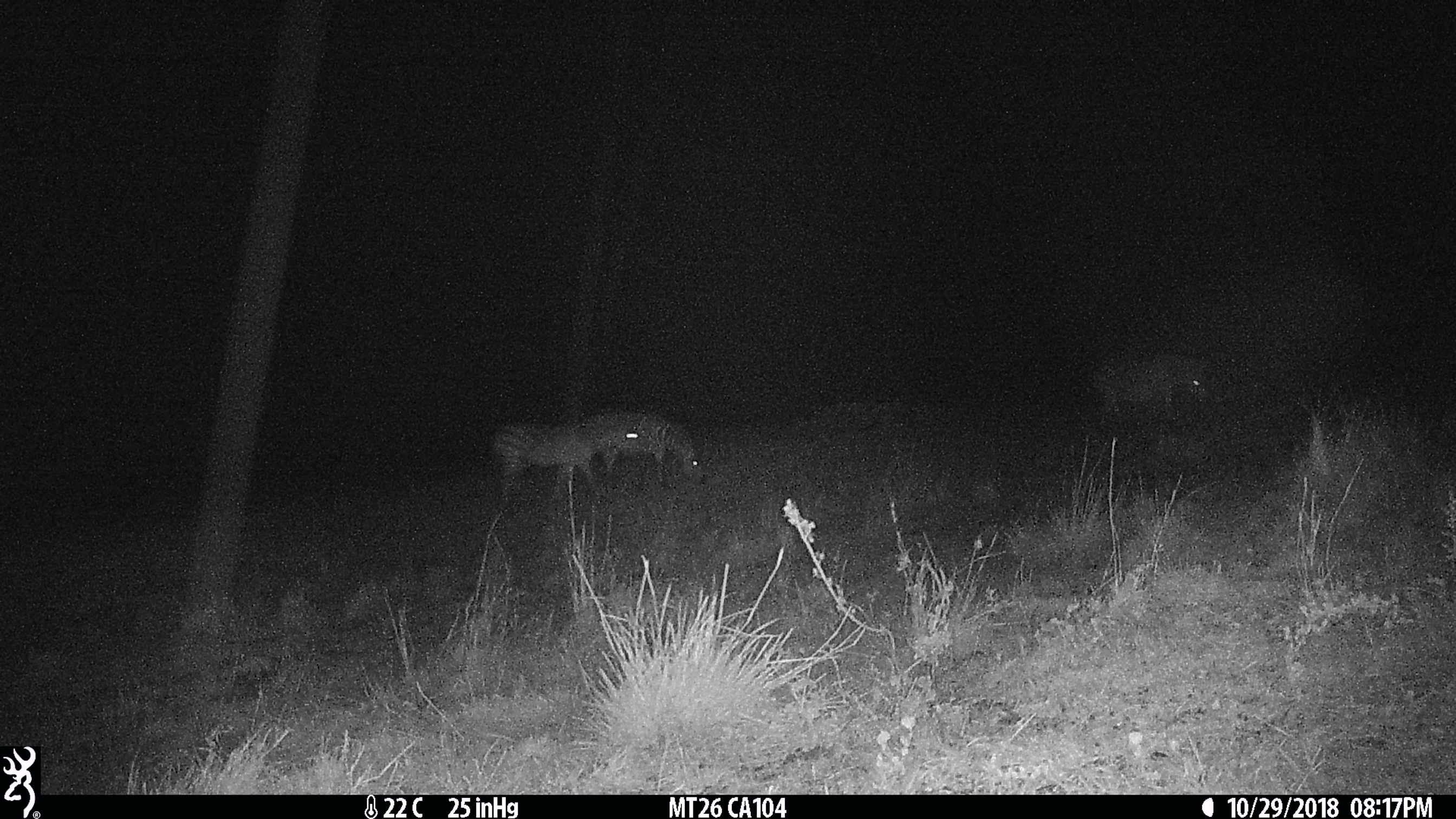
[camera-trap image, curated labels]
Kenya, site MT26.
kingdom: Animalia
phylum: Chordata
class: Mammalia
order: Perissodactyla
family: Equidae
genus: Equus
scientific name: Equus quagga burchellii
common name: burchell's zebra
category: zebra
Zebra (burchell's zebra) (Equus quagga burchellii).